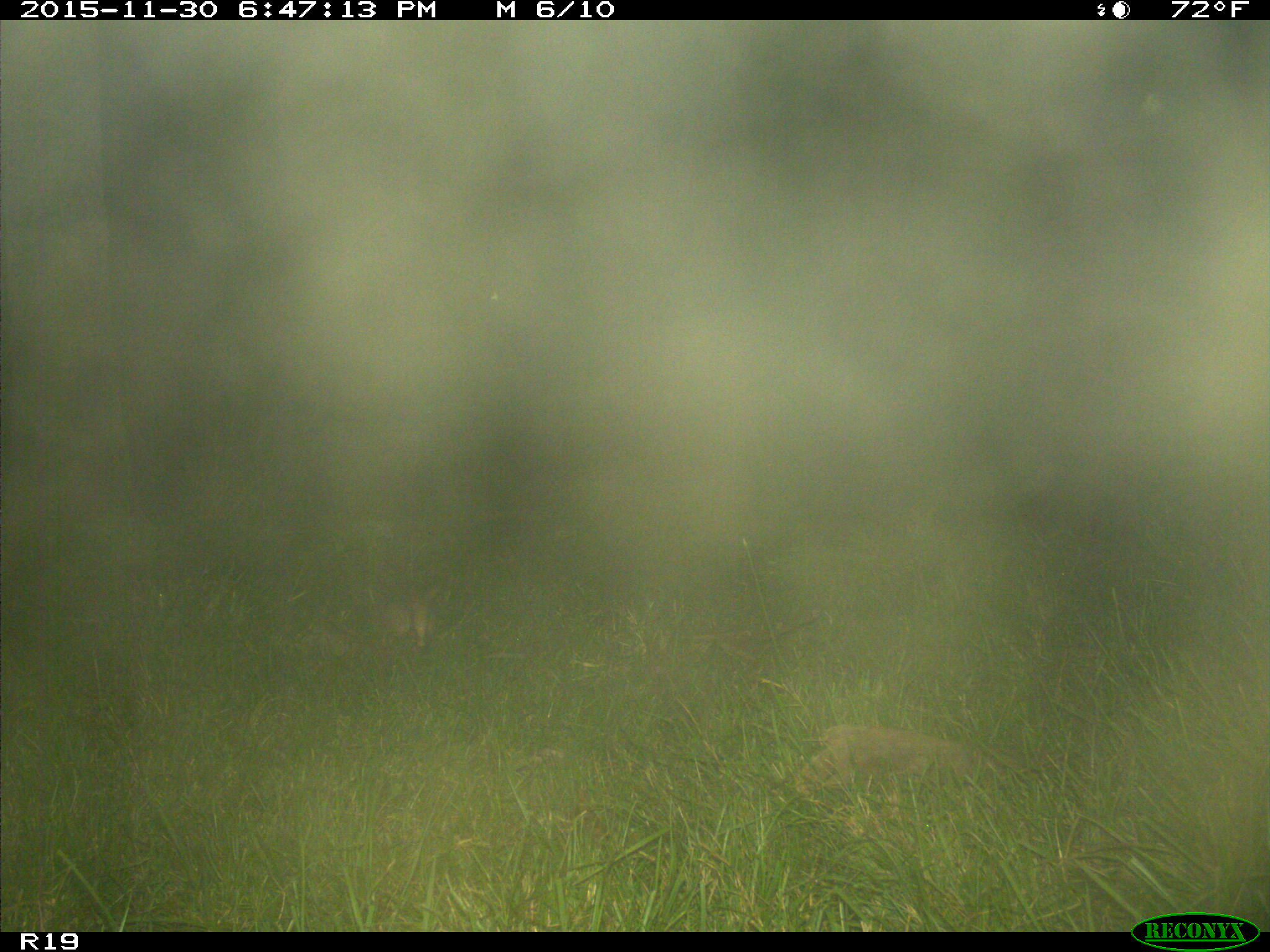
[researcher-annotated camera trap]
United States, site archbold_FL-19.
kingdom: Animalia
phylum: Chordata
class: Mammalia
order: Cingulata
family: Dasypodidae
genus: Dasypus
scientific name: Dasypus novemcinctus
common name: nine-banded armadillo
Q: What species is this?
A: Dasypus novemcinctus (nine-banded armadillo).